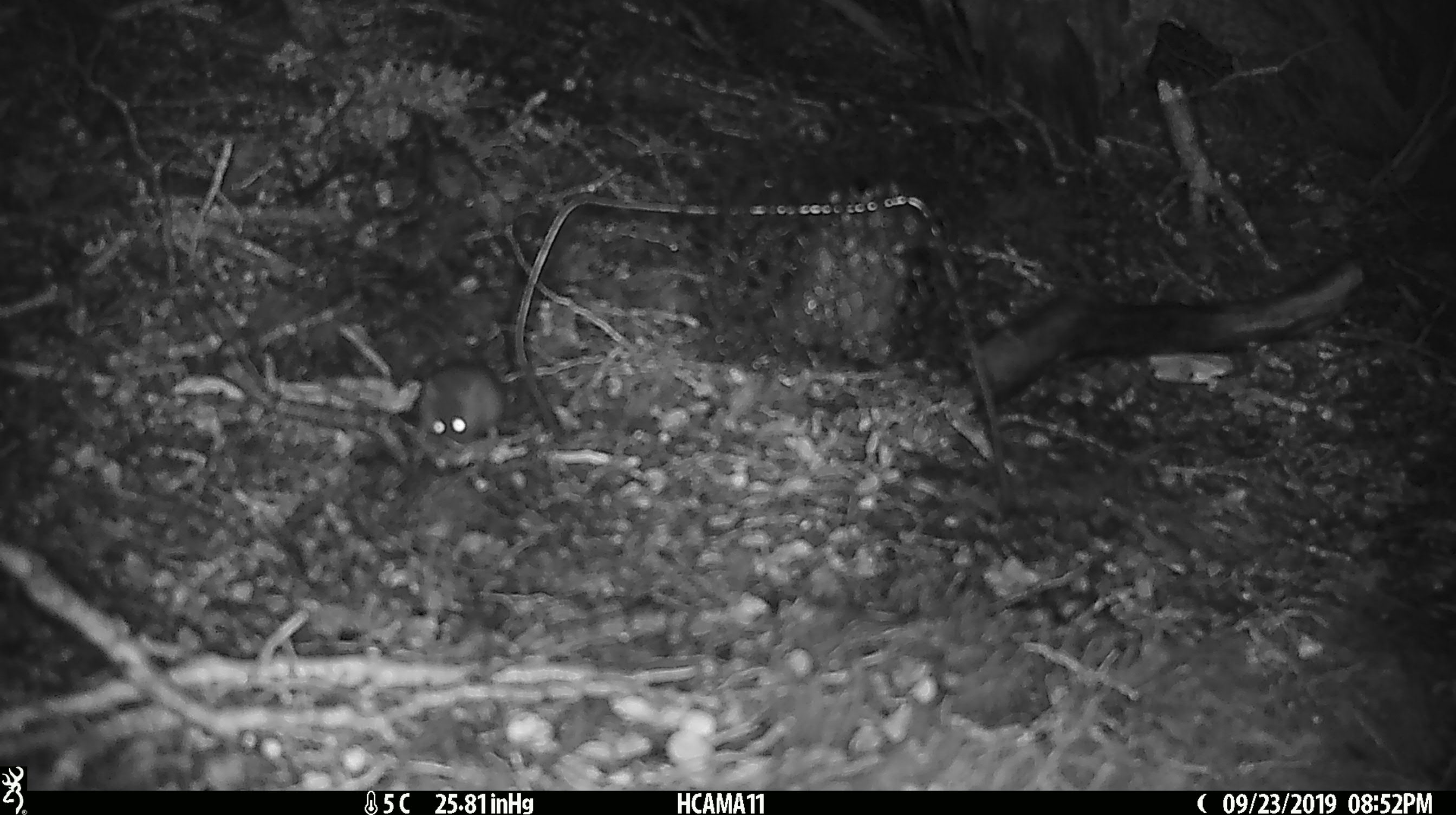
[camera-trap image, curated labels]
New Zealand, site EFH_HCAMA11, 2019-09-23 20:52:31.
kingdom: Animalia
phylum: Chordata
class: Mammalia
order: Rodentia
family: Muridae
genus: Mus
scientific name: Mus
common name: mouse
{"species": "mouse (Mus)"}